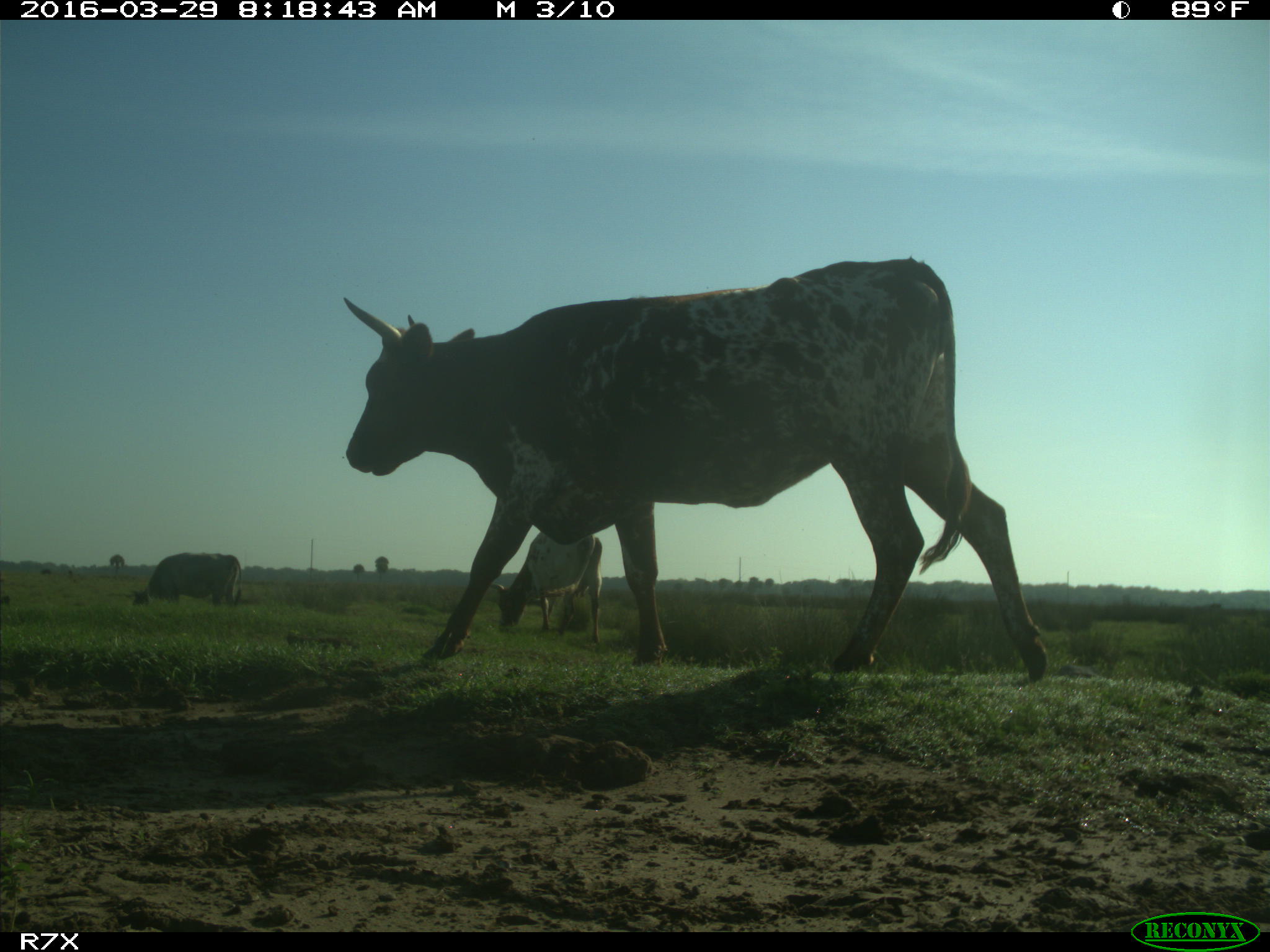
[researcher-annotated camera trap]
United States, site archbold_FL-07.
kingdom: Animalia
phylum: Chordata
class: Mammalia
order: Artiodactyla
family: Bovidae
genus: Bos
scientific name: Bos taurus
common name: domestic cow